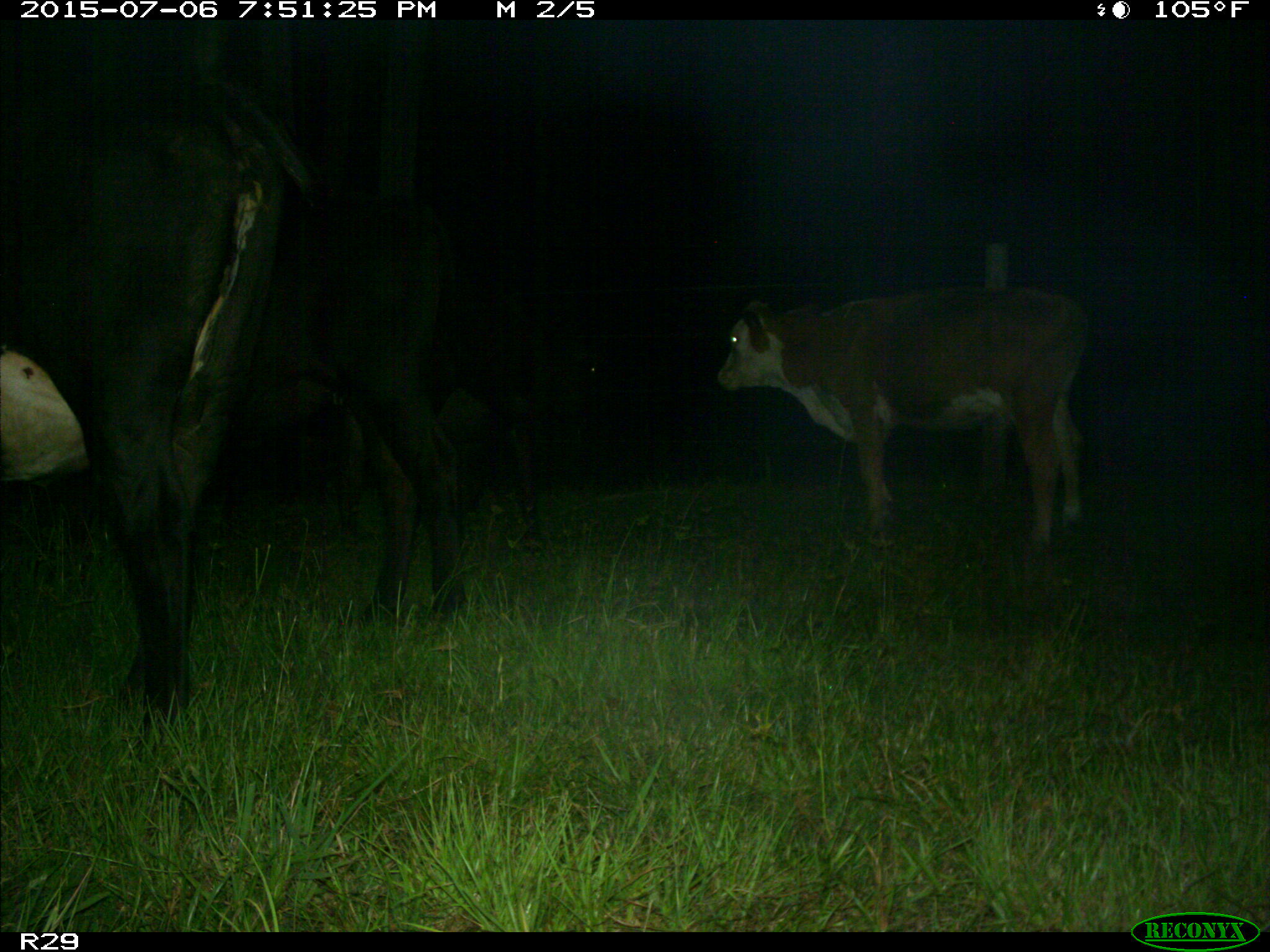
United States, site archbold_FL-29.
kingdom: Animalia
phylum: Chordata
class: Mammalia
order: Artiodactyla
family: Bovidae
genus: Bos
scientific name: Bos taurus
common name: domestic cow